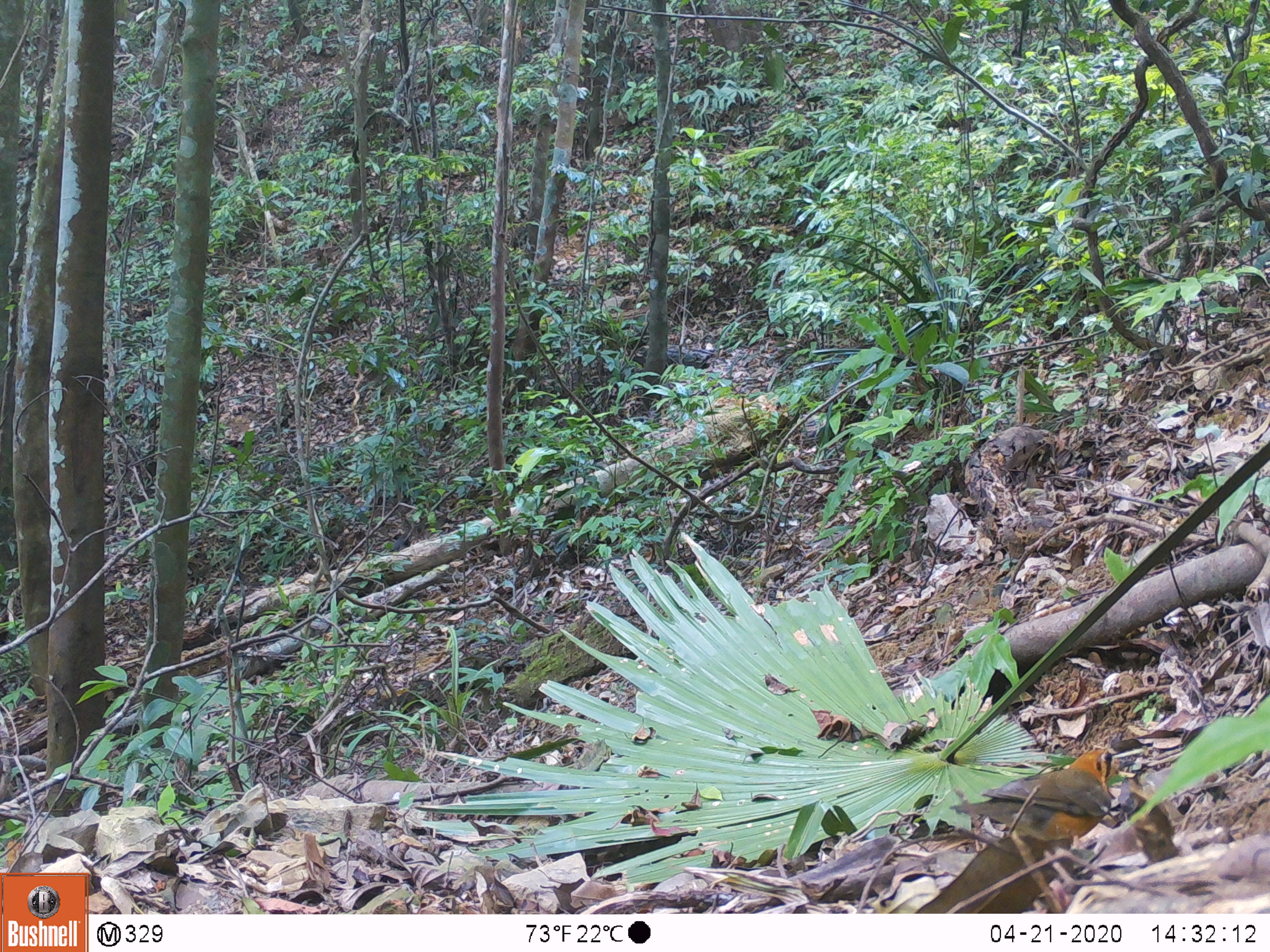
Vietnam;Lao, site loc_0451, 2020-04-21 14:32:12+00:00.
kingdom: Animalia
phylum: Chordata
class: Aves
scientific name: Aves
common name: bird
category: unidentified bird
Unidentified bird (bird) (Aves). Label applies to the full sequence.